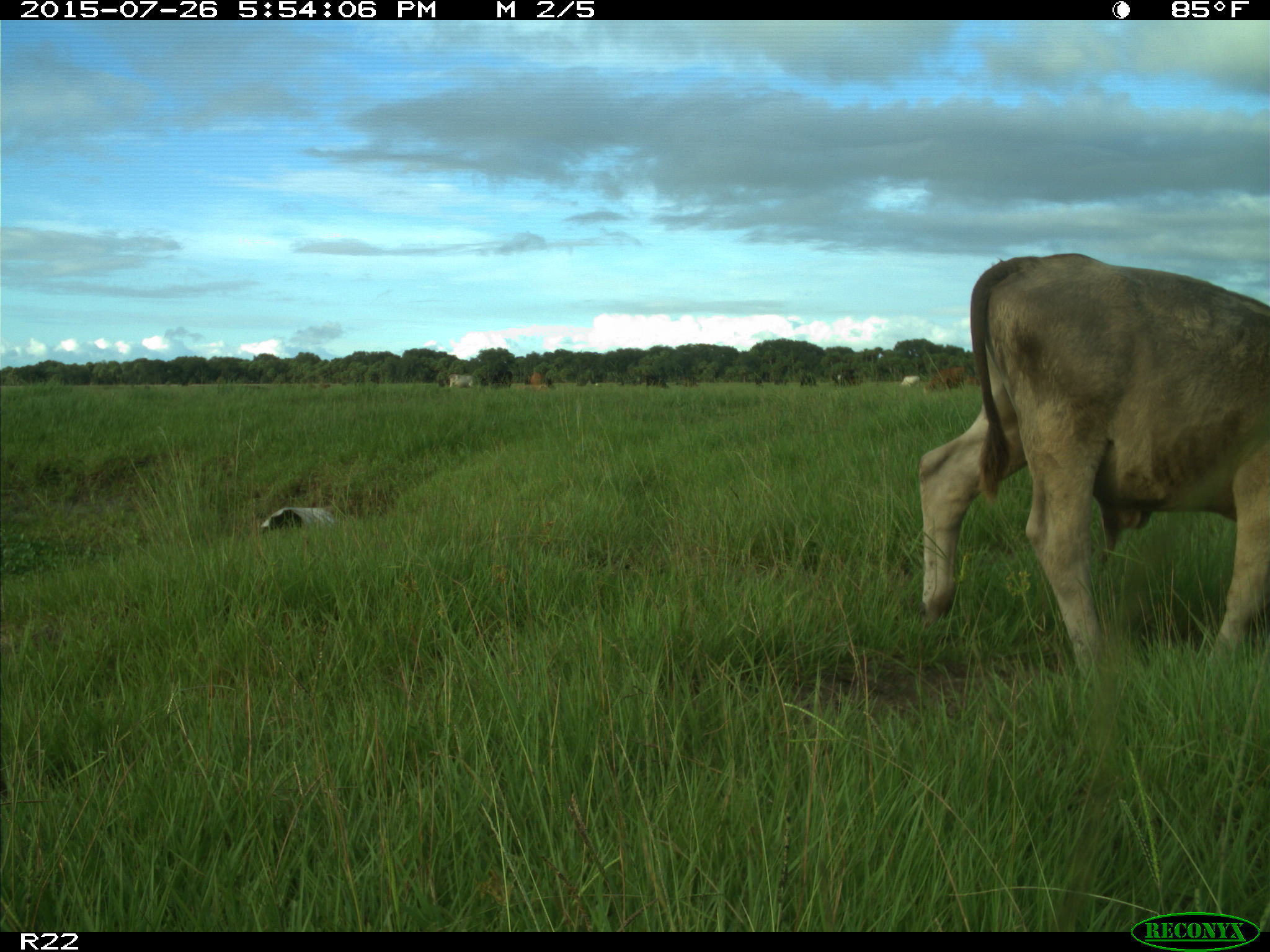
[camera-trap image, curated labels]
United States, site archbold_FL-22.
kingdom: Animalia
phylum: Chordata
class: Mammalia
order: Artiodactyla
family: Bovidae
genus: Bos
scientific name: Bos taurus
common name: domestic cow